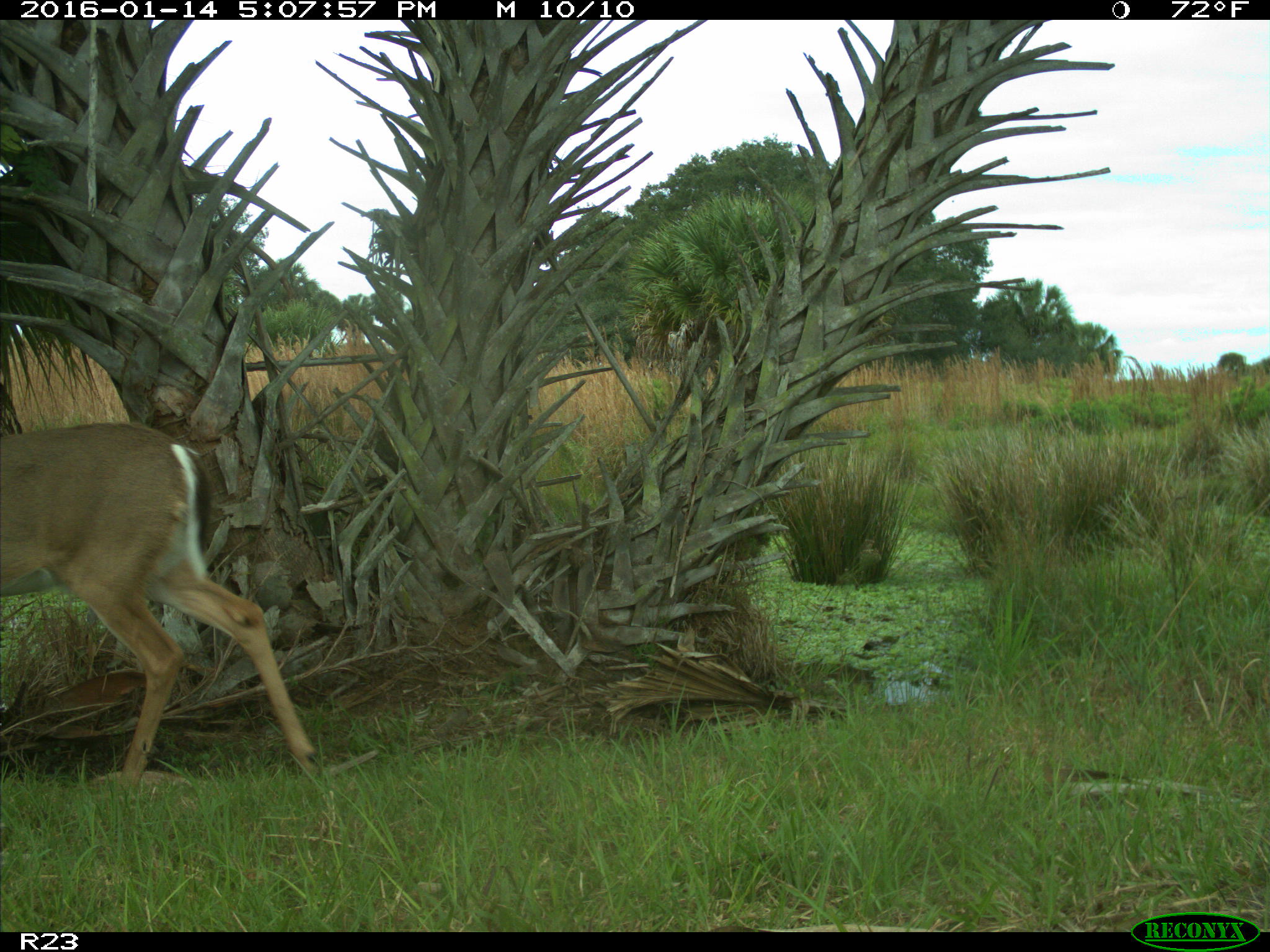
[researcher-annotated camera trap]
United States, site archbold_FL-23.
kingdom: Animalia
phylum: Chordata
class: Mammalia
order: Artiodactyla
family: Cervidae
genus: Odocoileus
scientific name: Odocoileus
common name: deer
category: unidentified deer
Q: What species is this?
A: Unidentified deer (deer) (Odocoileus).